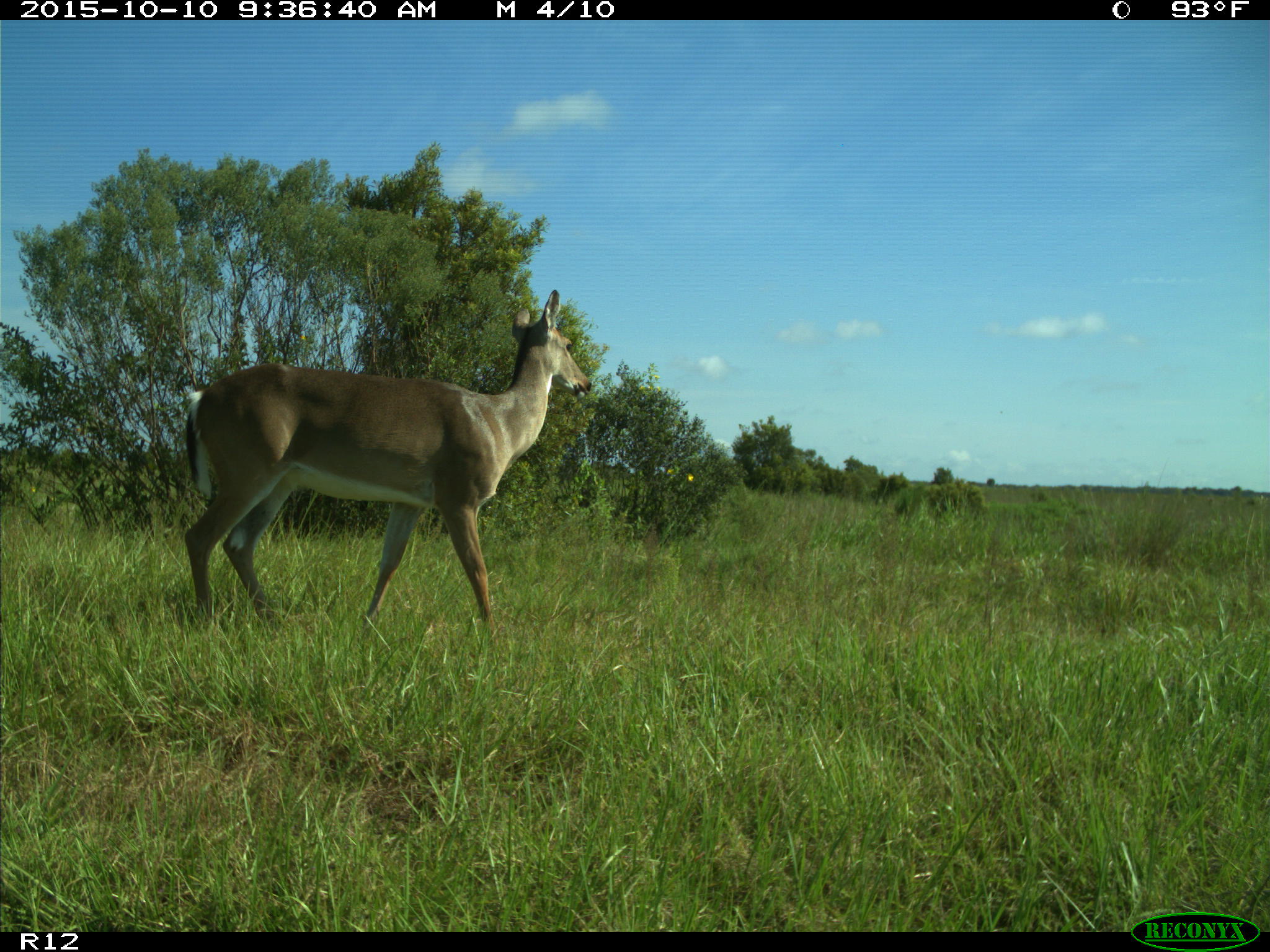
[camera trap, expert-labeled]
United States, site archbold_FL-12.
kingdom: Animalia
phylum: Chordata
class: Mammalia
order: Artiodactyla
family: Cervidae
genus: Odocoileus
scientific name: Odocoileus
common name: deer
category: unidentified deer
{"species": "unidentified deer (deer) (Odocoileus)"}